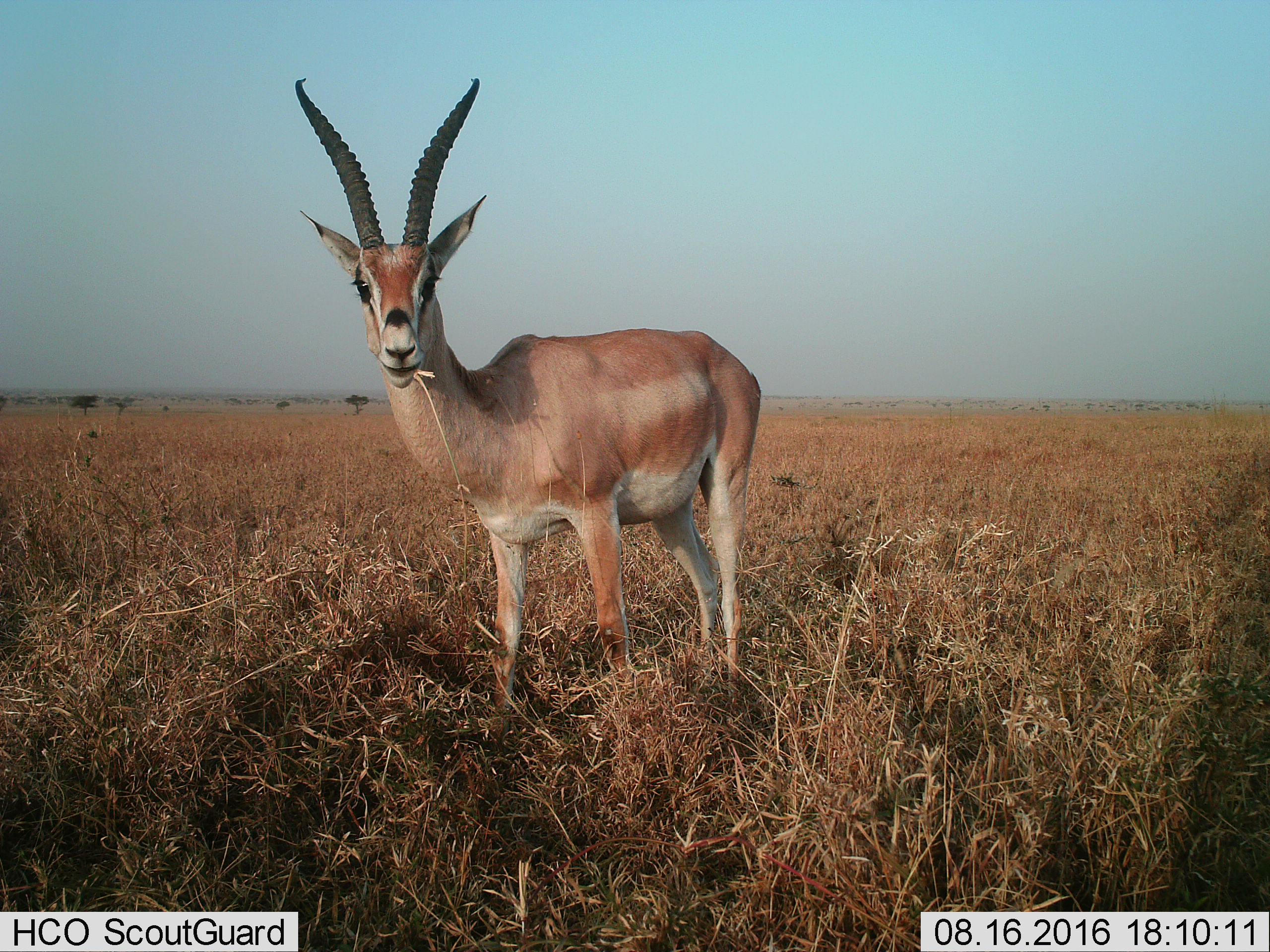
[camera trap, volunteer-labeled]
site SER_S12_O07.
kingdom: Animalia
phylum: Chordata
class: Mammalia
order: Artiodactyla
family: Bovidae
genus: Nanger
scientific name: Nanger granti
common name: grant's gazelle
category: gazellegrants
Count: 1.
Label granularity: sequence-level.